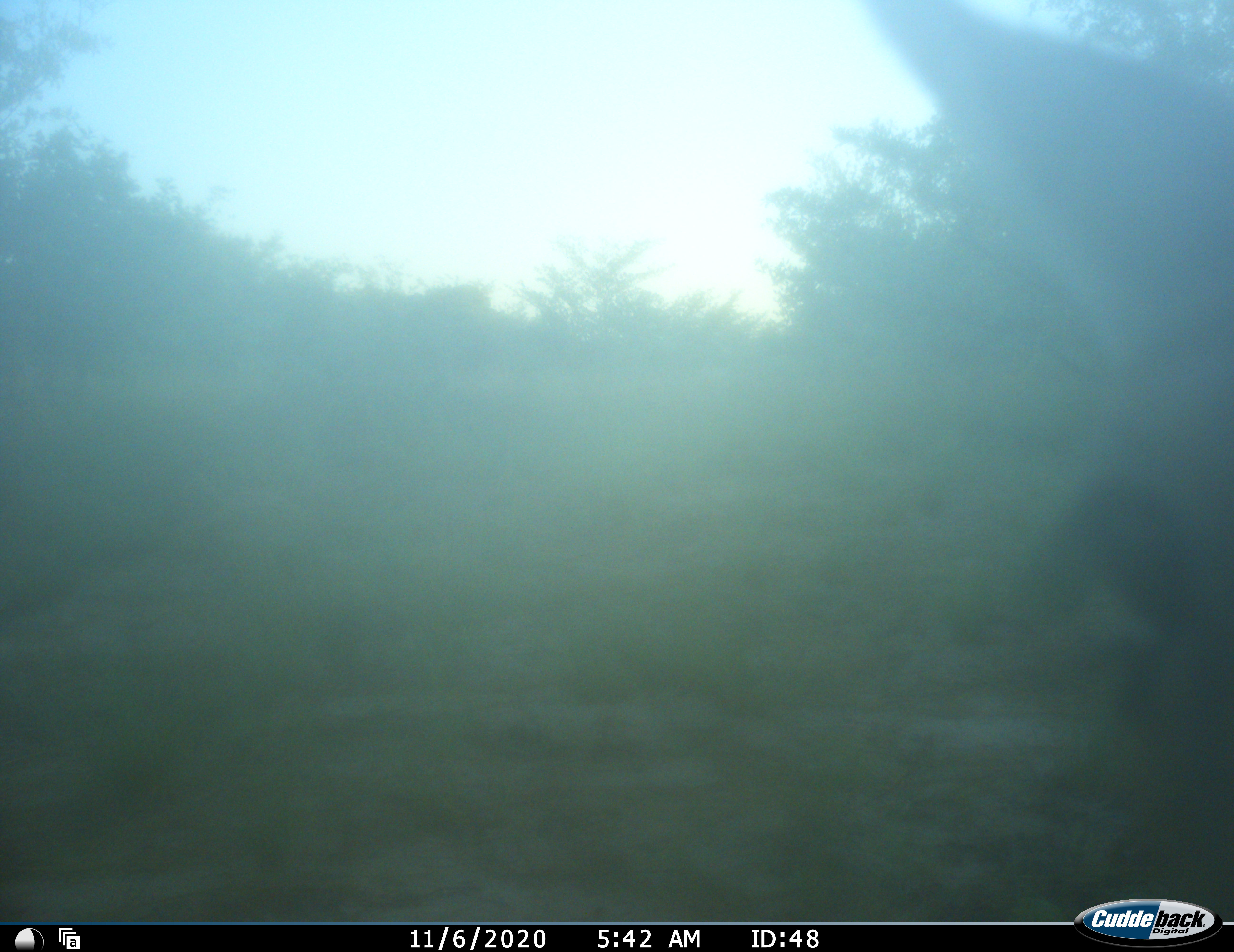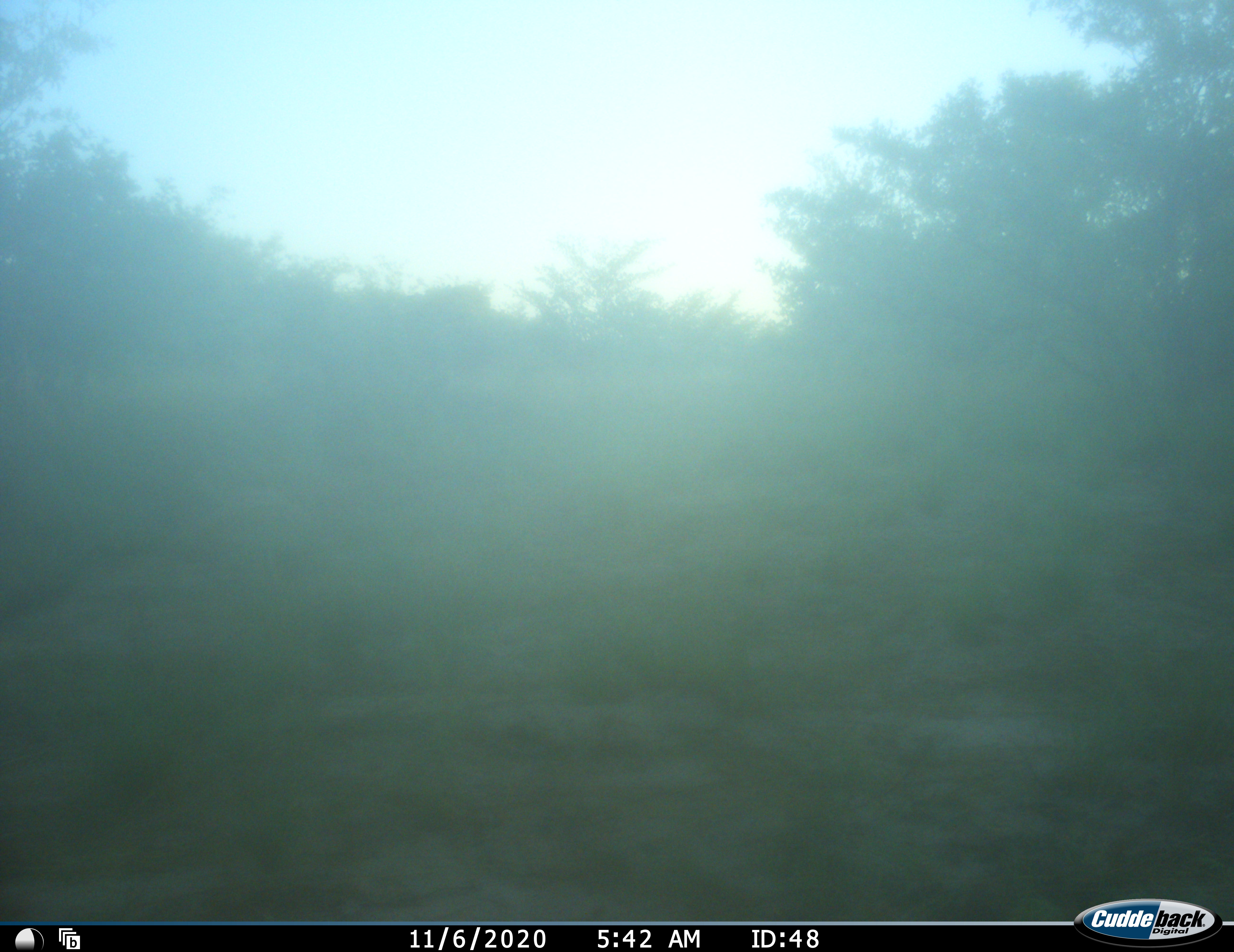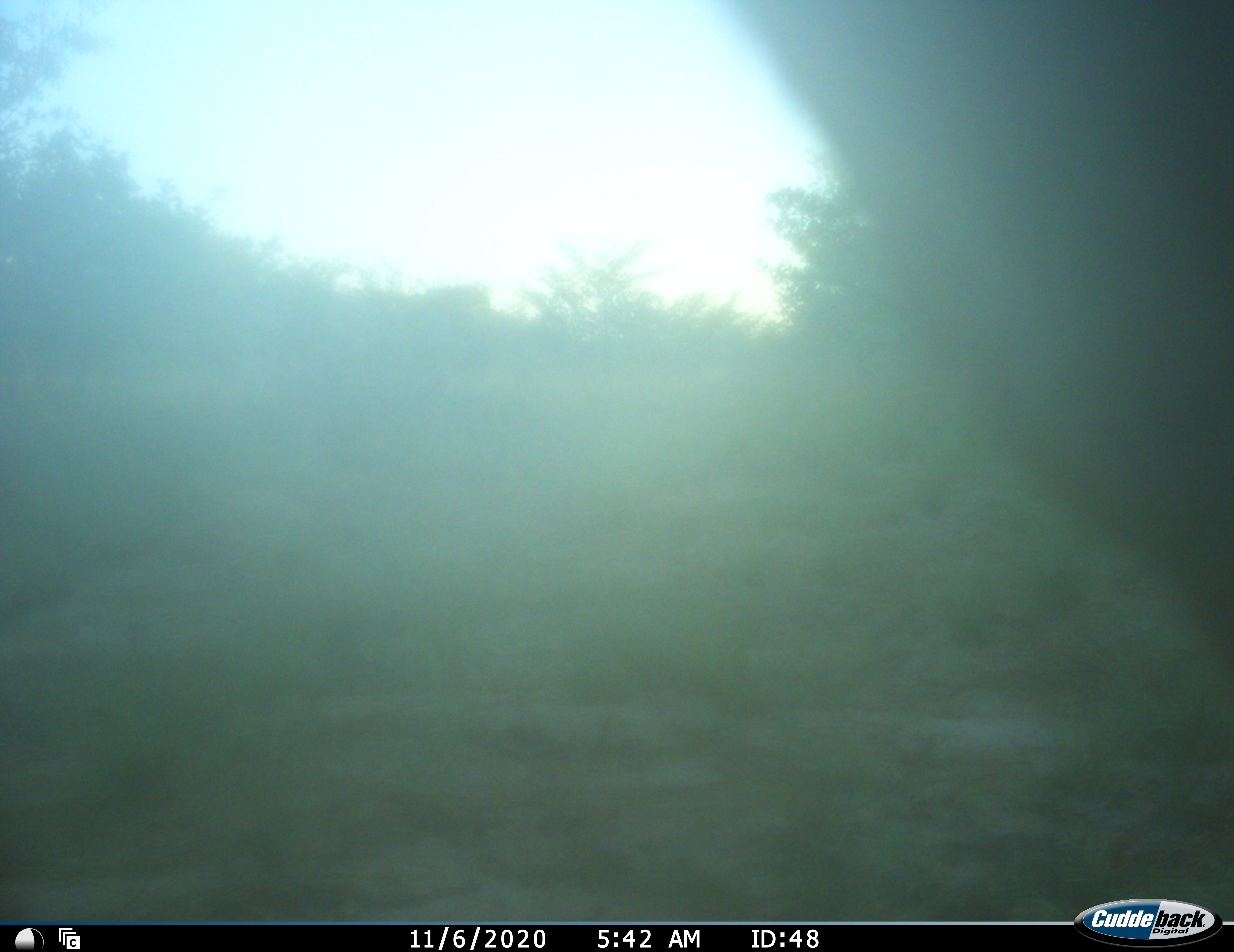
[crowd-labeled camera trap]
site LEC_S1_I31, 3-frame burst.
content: unidentified animal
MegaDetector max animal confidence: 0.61